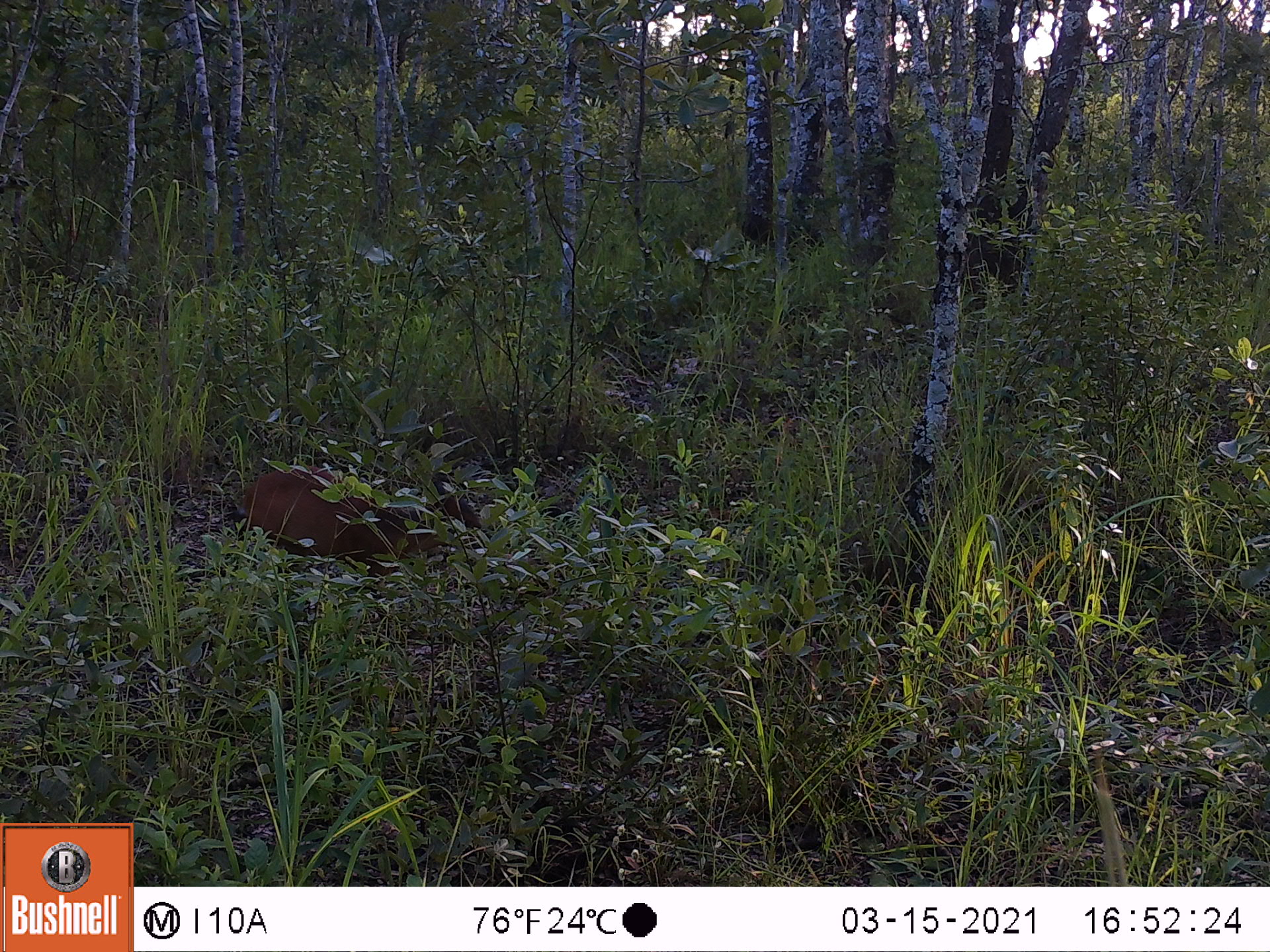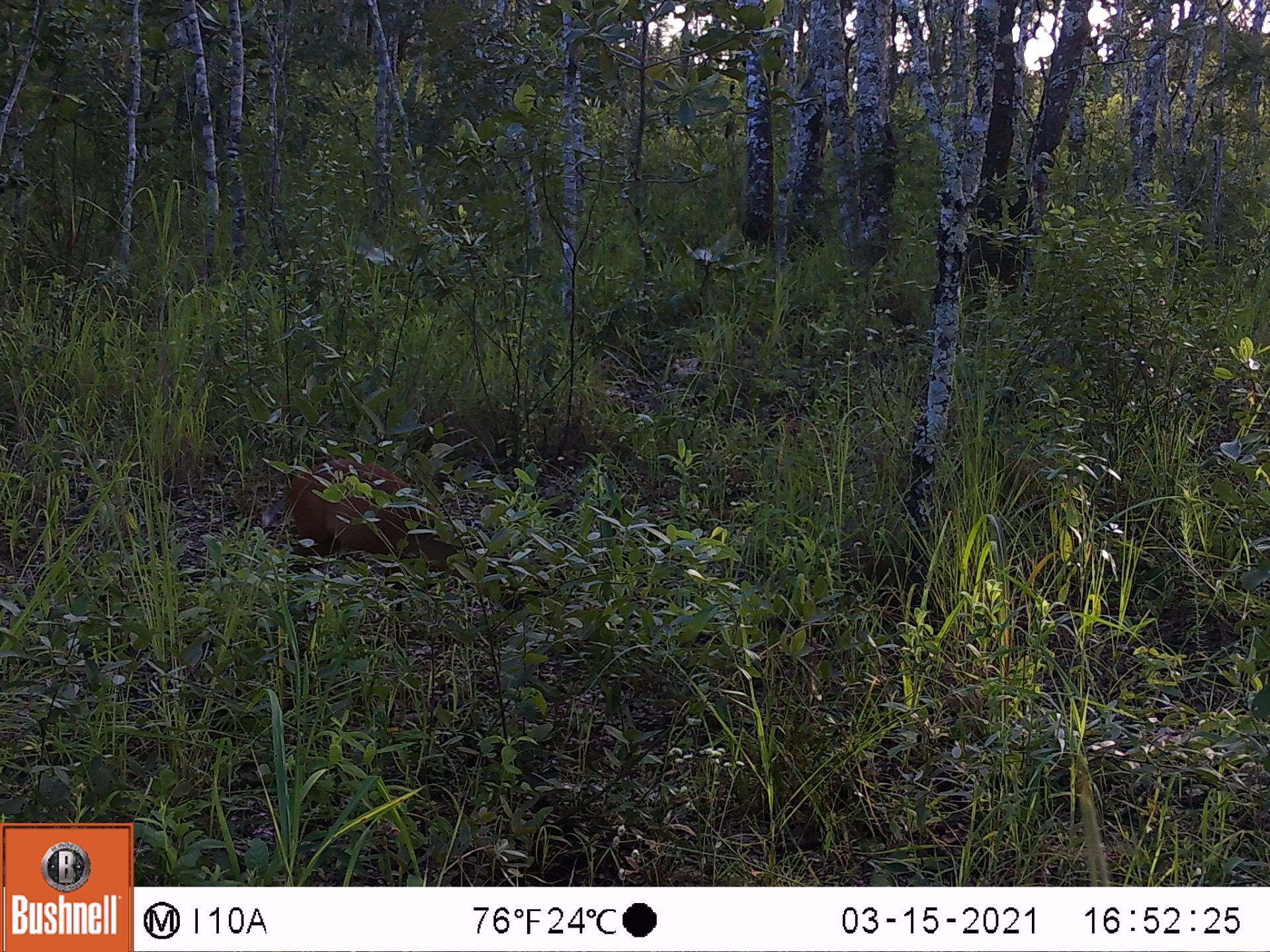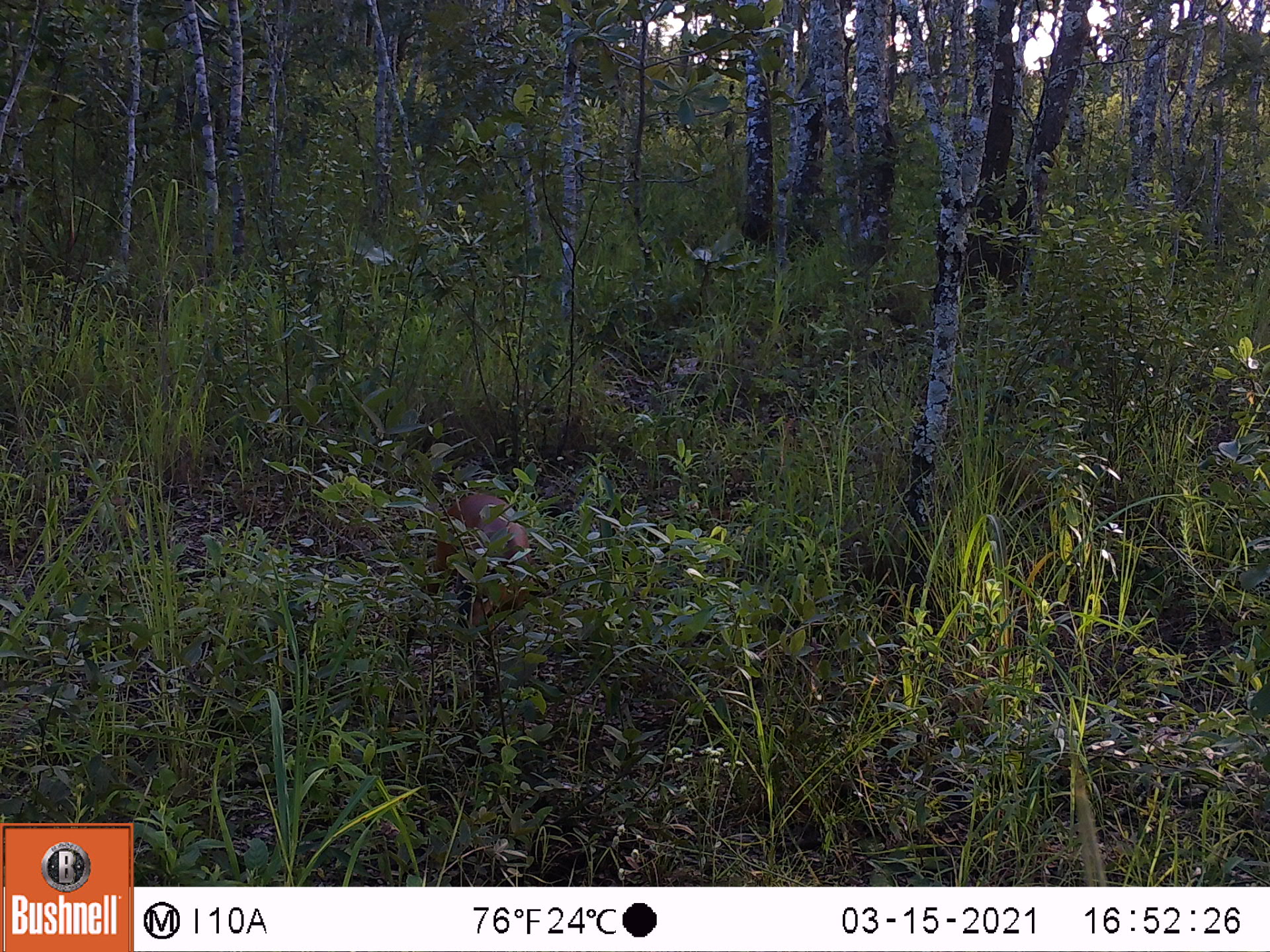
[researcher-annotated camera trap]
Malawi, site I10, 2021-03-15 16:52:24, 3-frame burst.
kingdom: Animalia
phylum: Chordata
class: Mammalia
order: Artiodactyla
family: Bovidae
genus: Cephalophorus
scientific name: Cephalophorus natalensis natalensis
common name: red duiker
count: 1